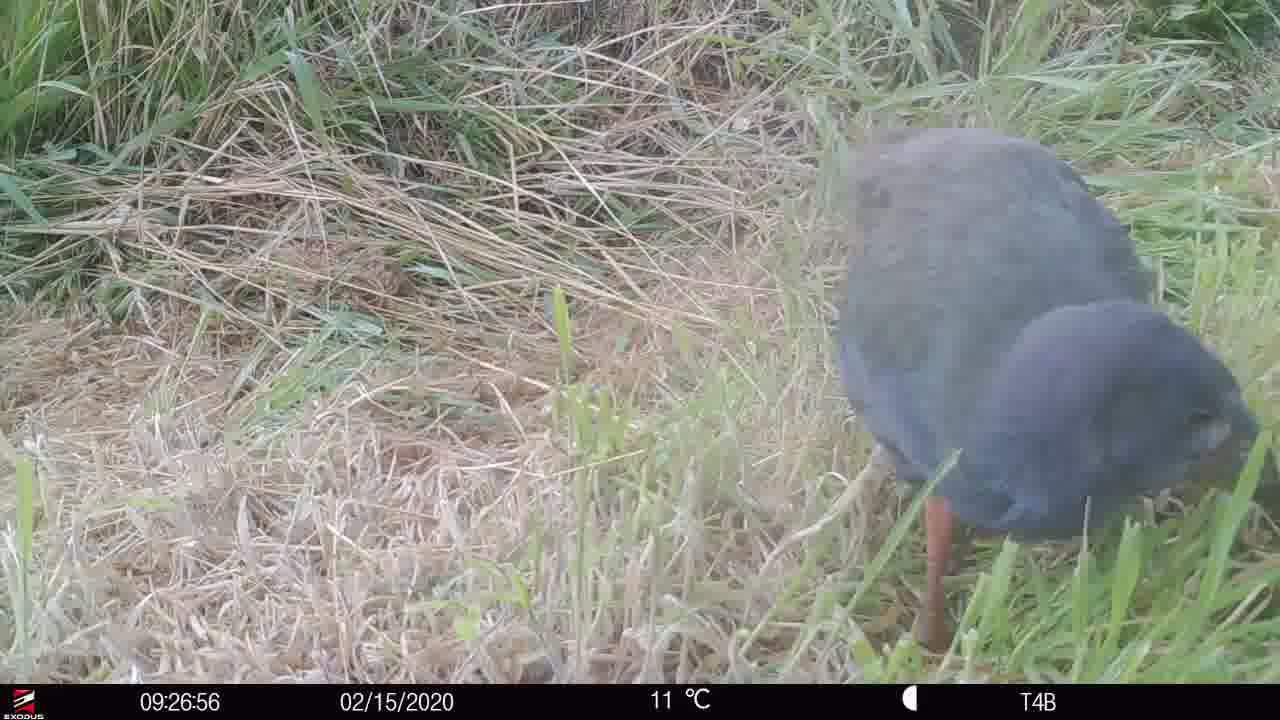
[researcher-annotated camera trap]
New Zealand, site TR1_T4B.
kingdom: Animalia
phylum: Chordata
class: Aves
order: Gruiformes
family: Rallidae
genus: Porphyrio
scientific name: Porphyrio mantelli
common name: takahe